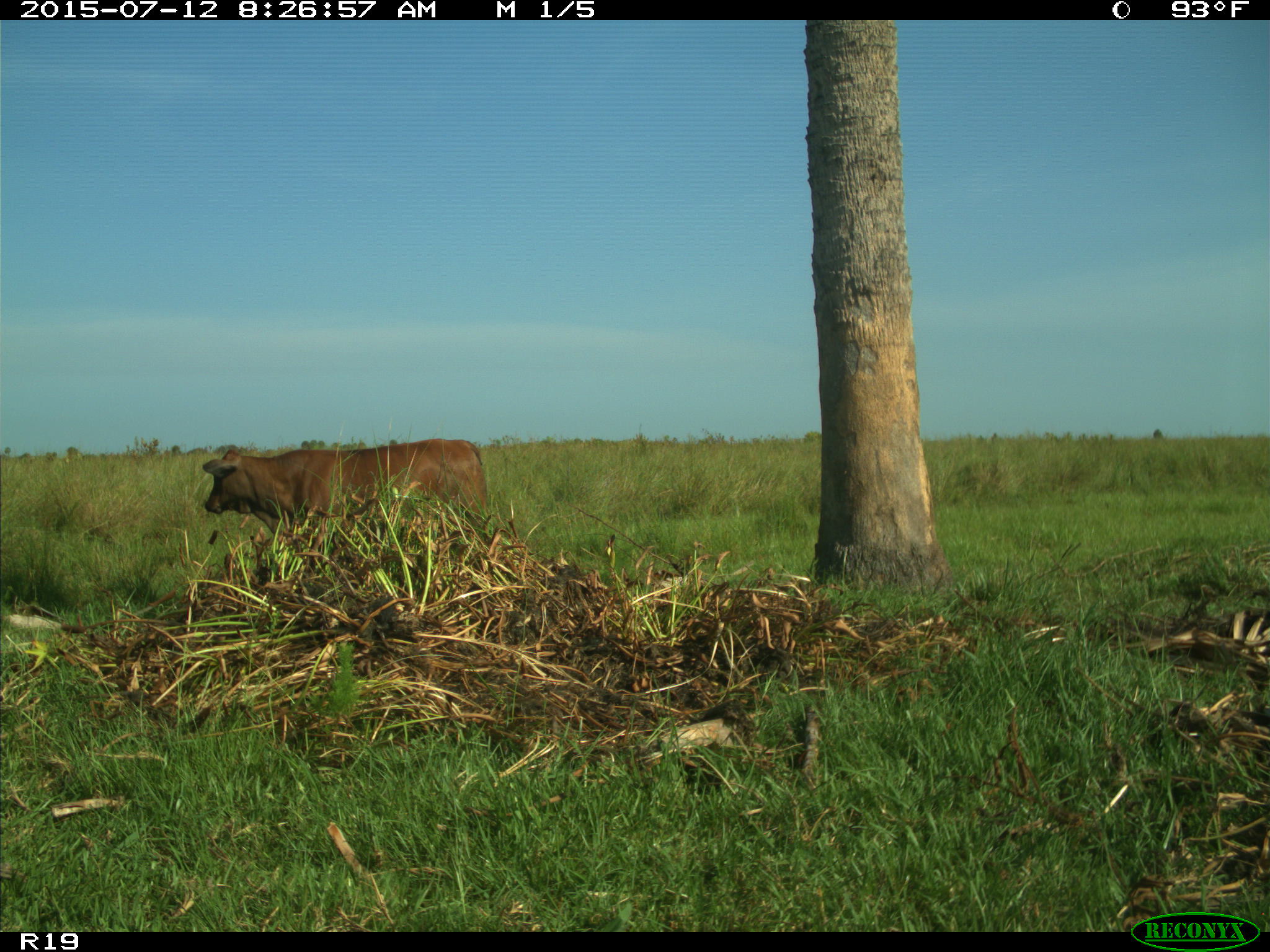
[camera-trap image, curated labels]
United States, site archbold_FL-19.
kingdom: Animalia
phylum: Chordata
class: Mammalia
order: Artiodactyla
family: Bovidae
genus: Bos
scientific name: Bos taurus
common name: domestic cow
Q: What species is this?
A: Bos taurus (domestic cow).